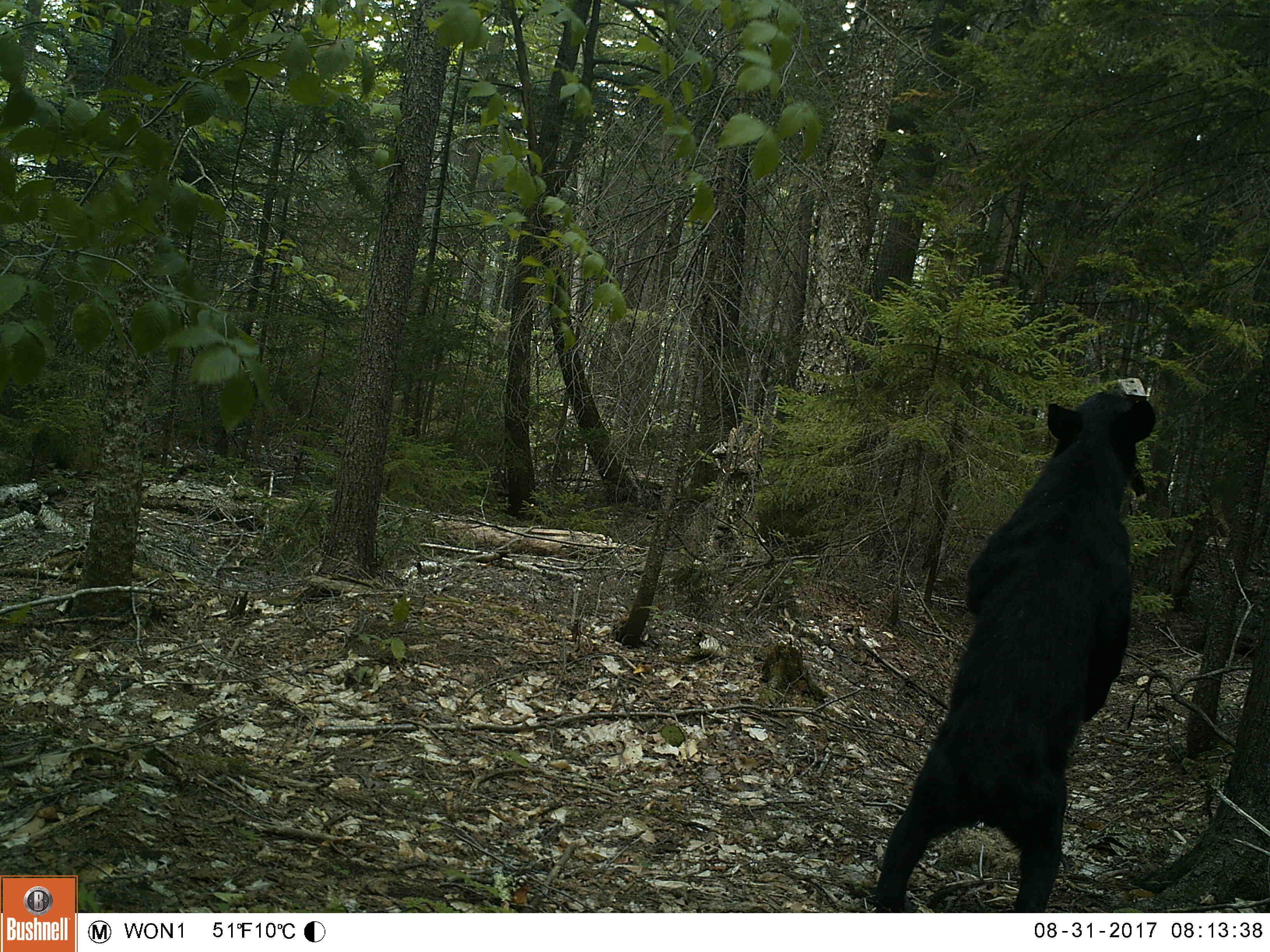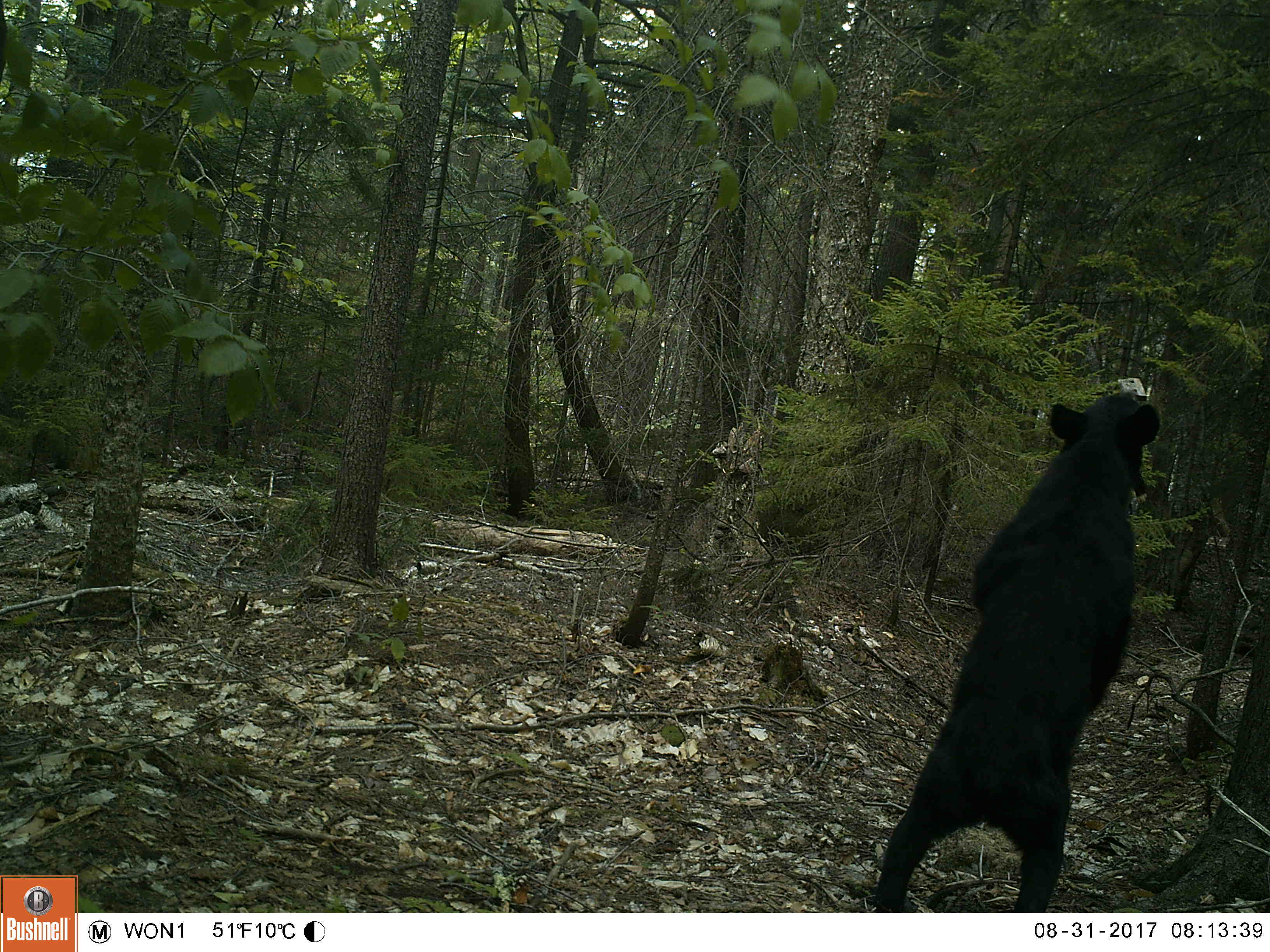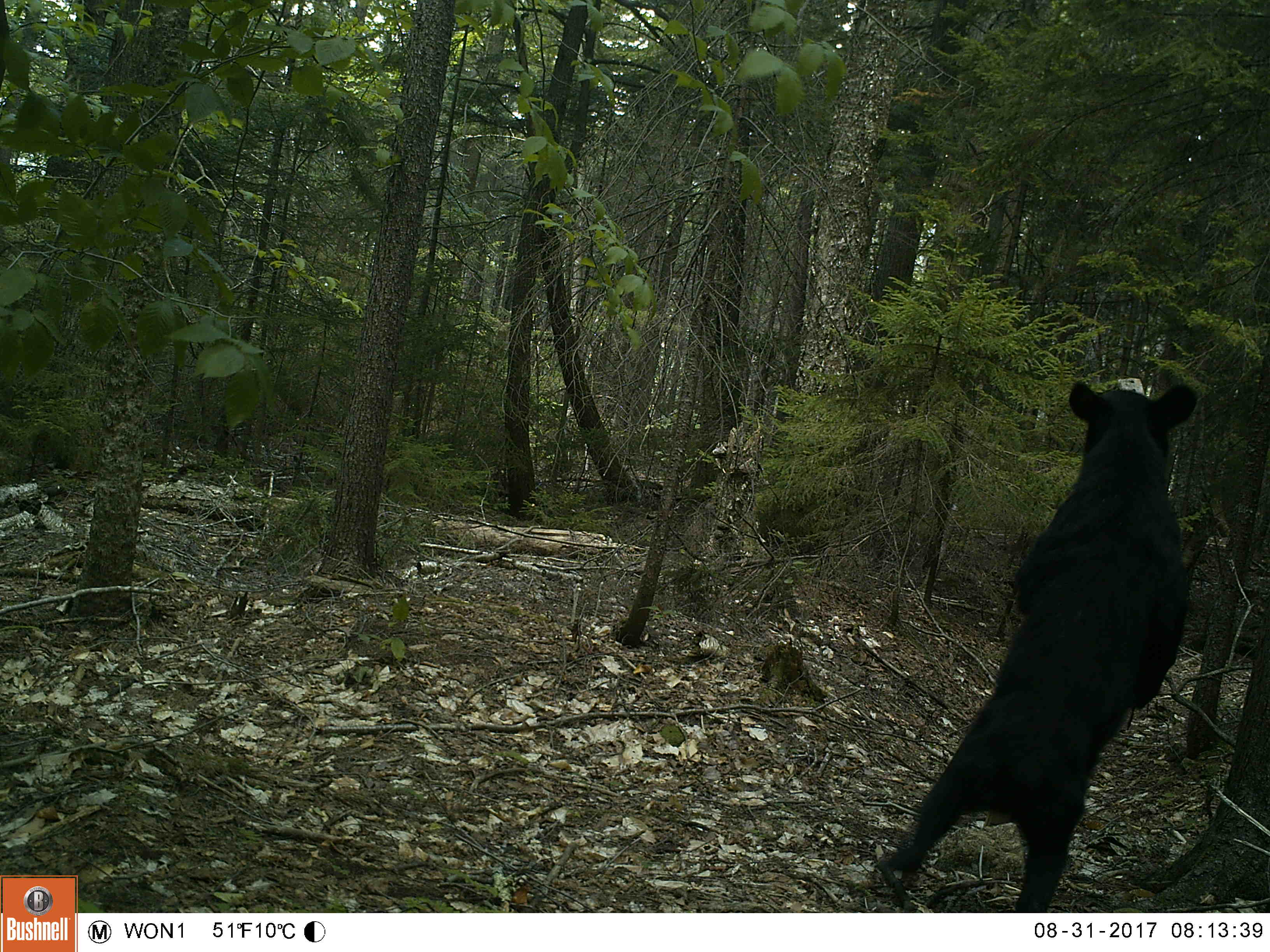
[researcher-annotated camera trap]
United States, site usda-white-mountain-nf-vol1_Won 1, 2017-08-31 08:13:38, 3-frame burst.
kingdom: Animalia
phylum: Chordata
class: Mammalia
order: Carnivora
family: Ursidae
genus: Ursus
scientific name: Ursus americanus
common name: black bear